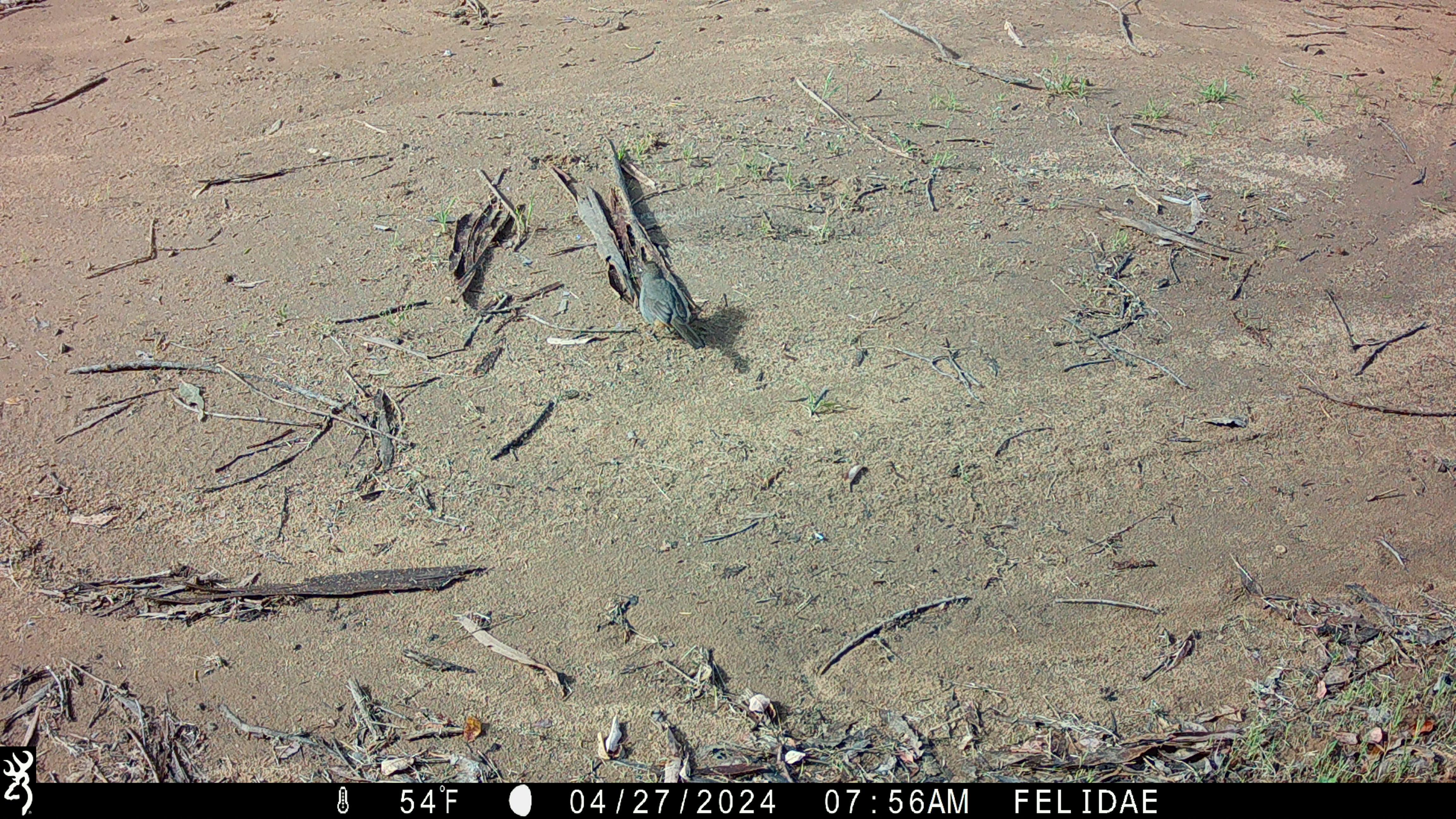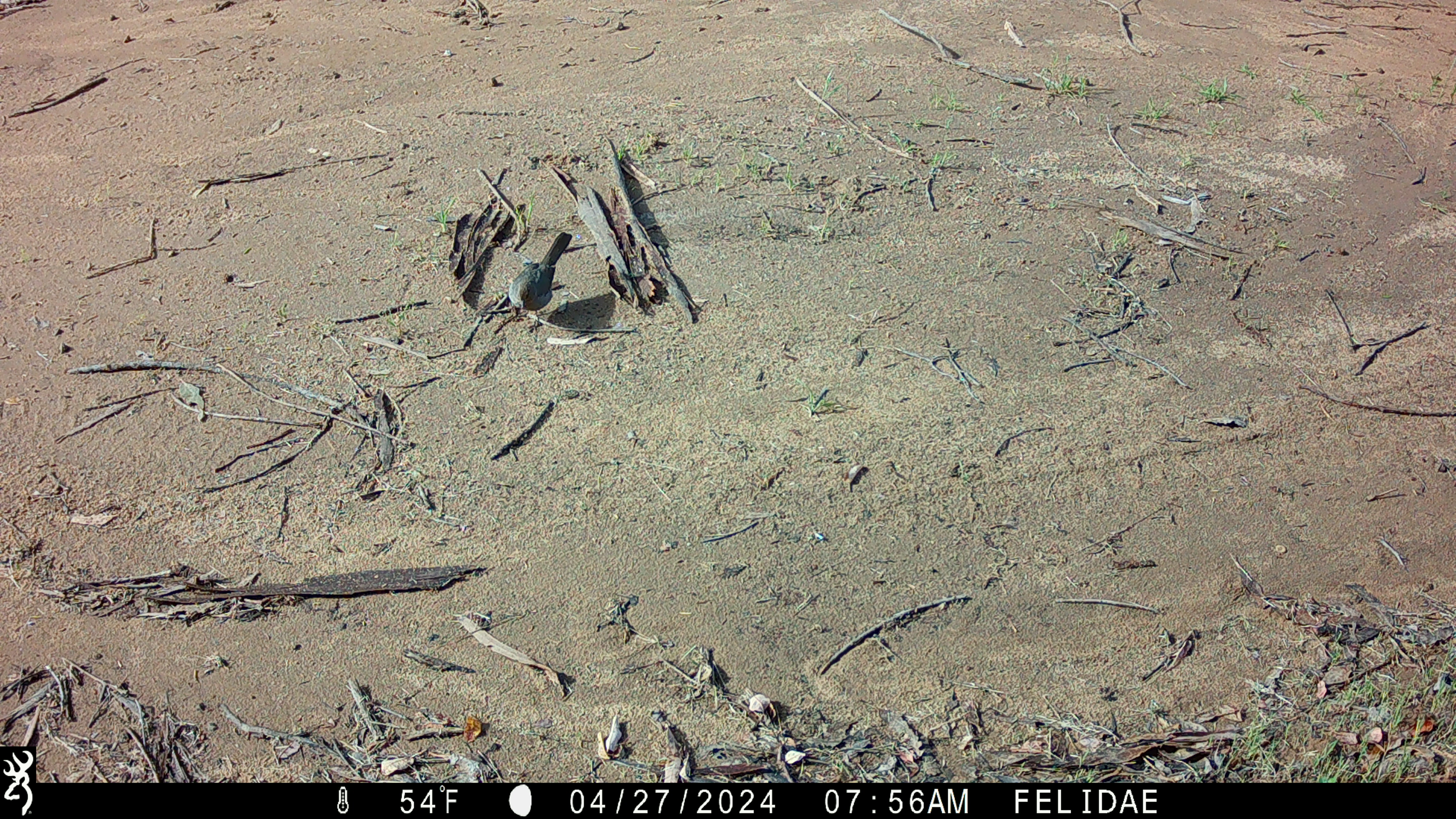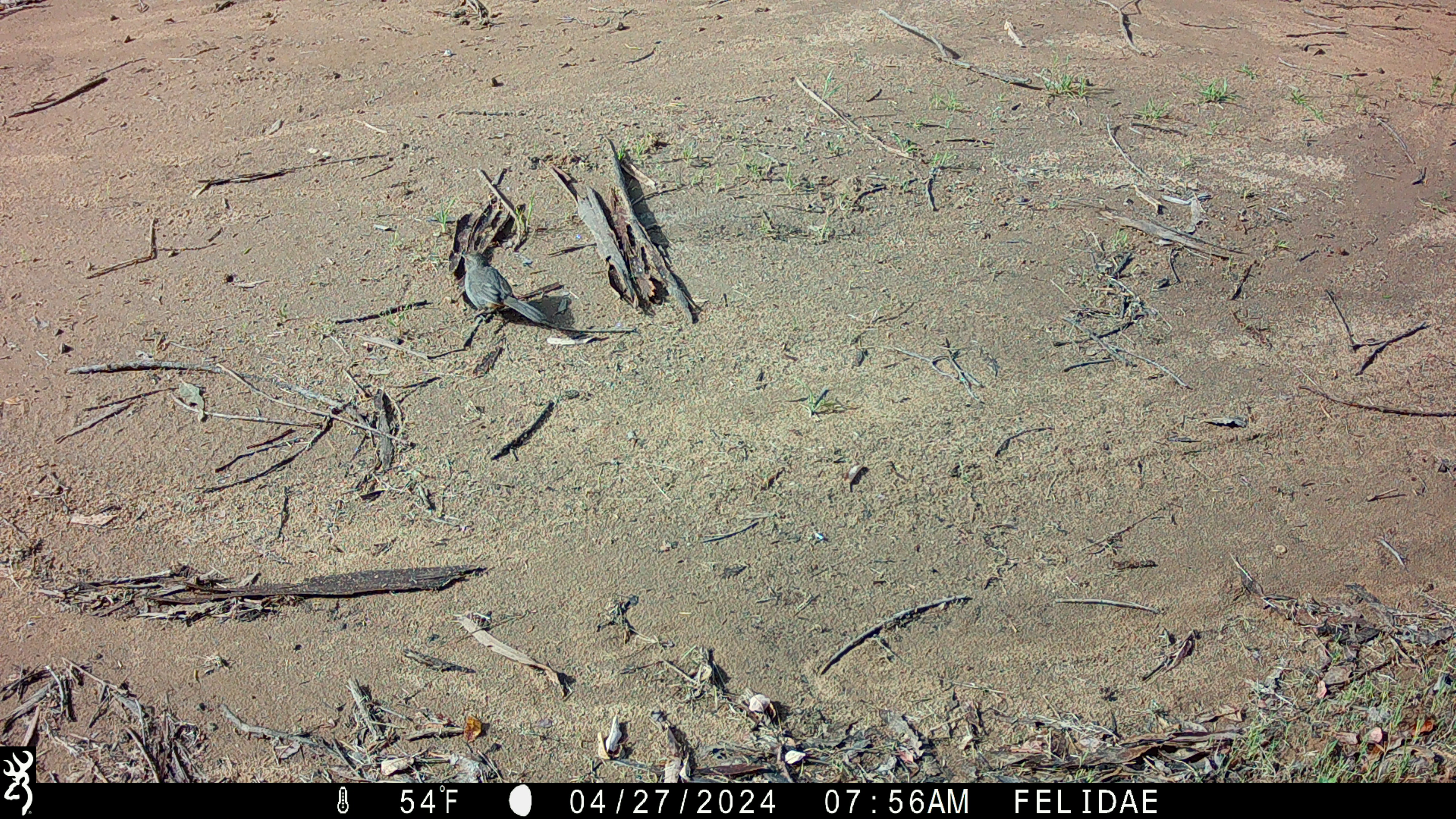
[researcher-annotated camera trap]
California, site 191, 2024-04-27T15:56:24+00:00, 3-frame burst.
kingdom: Animalia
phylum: Chordata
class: Aves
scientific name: Aves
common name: bird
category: unknown bird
Unknown bird (bird) (Aves).